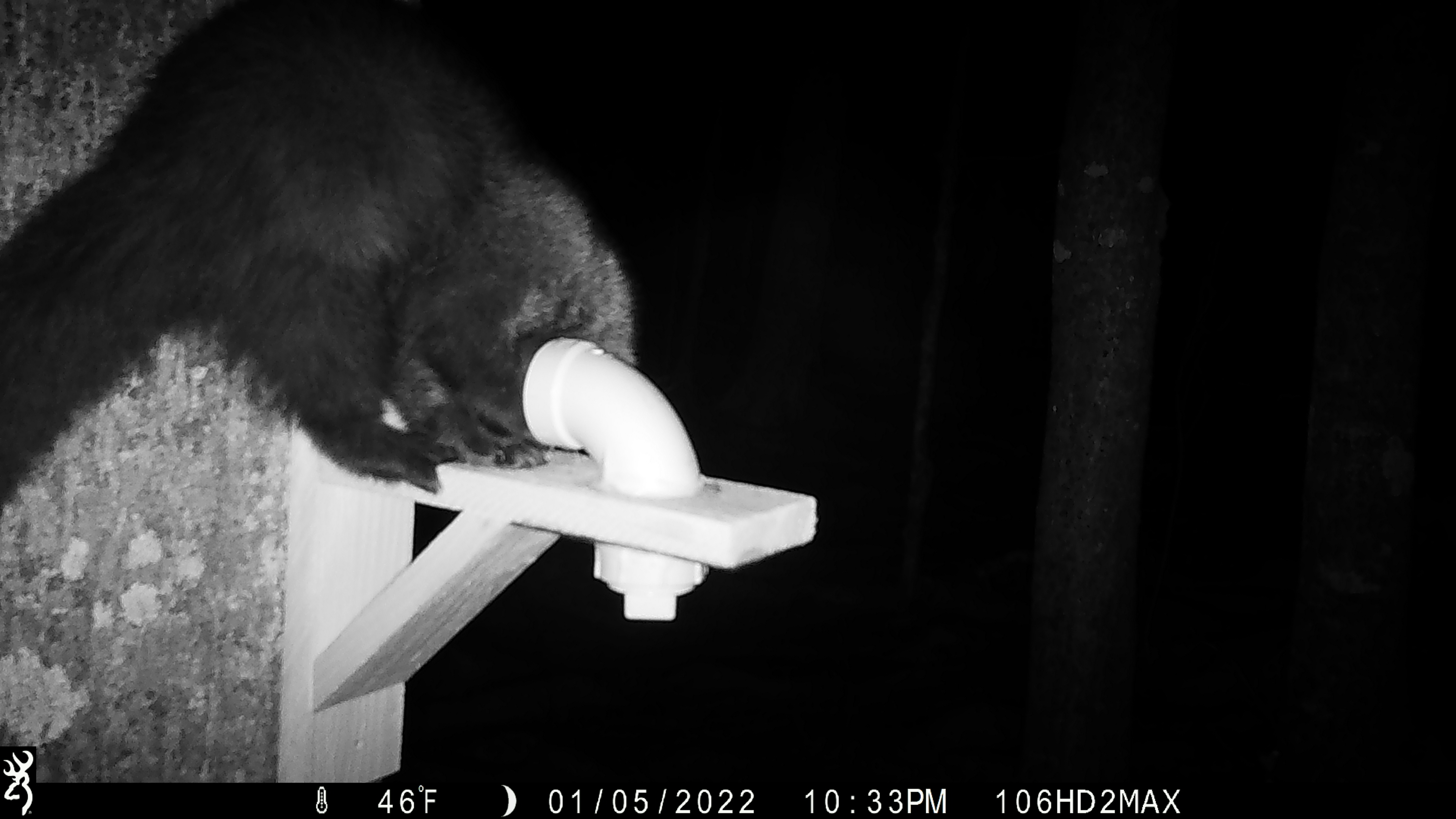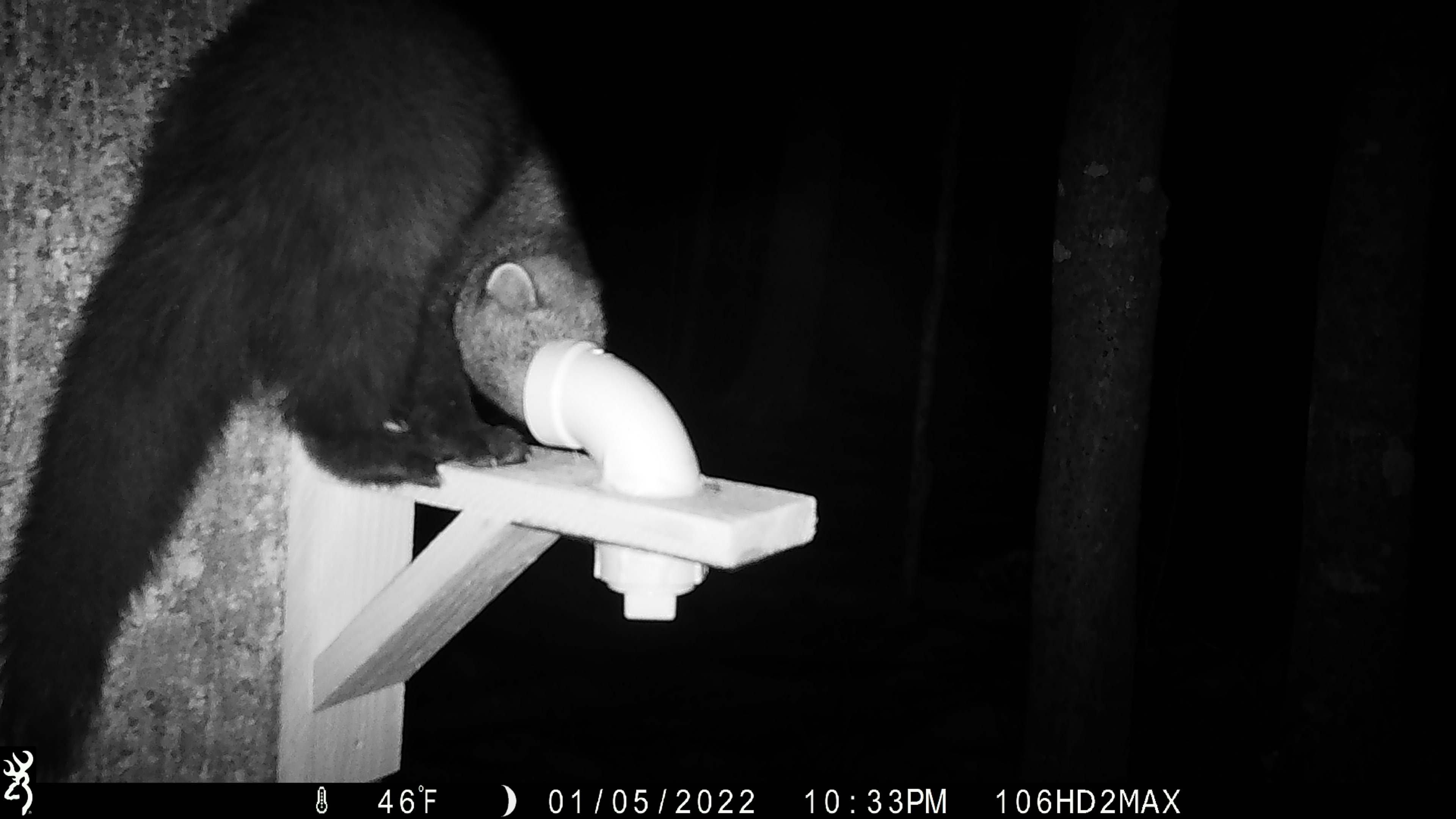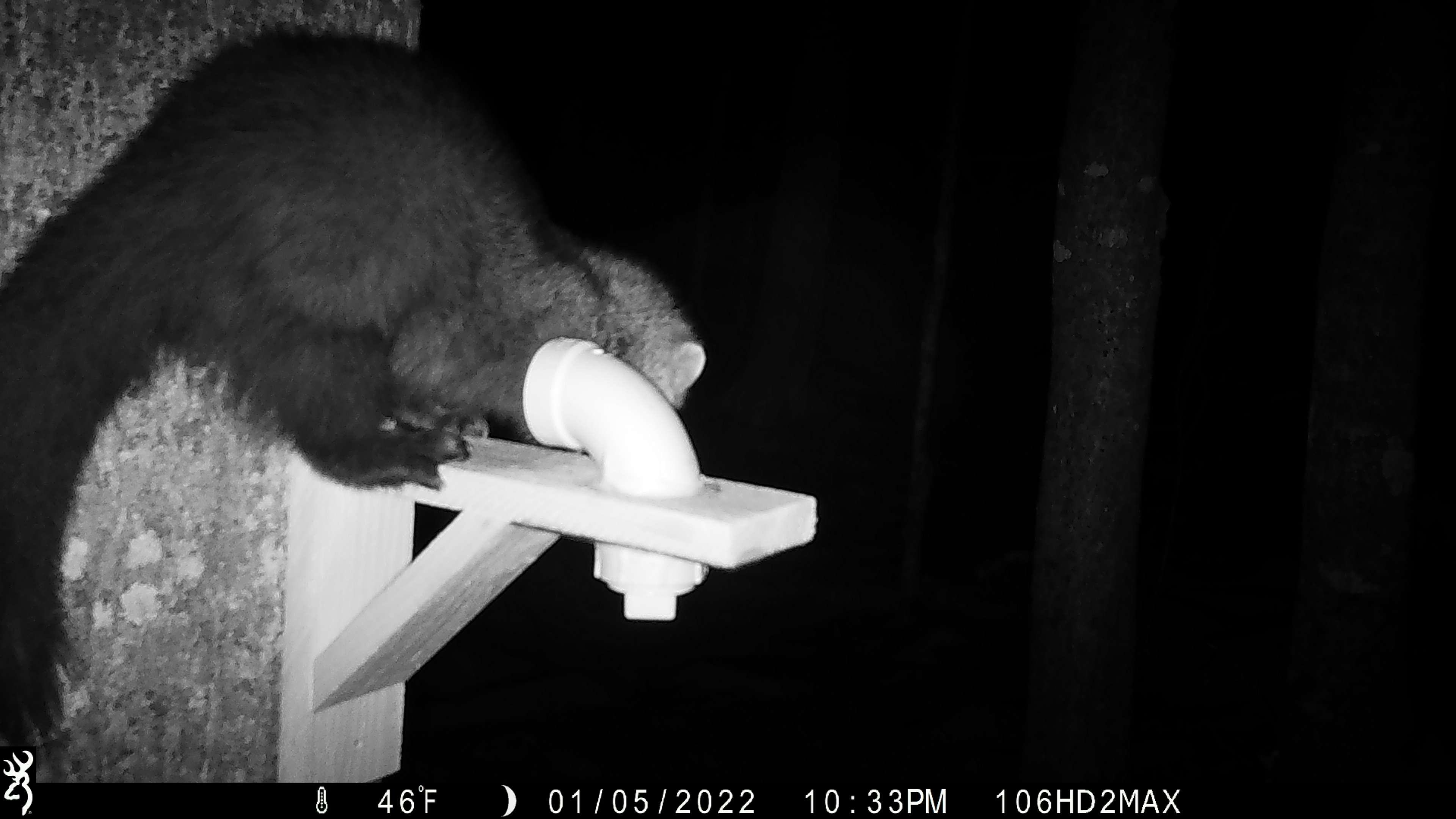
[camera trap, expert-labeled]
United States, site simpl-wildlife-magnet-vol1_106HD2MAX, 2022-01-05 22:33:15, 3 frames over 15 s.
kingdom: Animalia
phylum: Chordata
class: Mammalia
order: Carnivora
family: Mustelidae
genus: Pekania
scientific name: Pekania pennanti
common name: fisher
Fisher (Pekania pennanti).